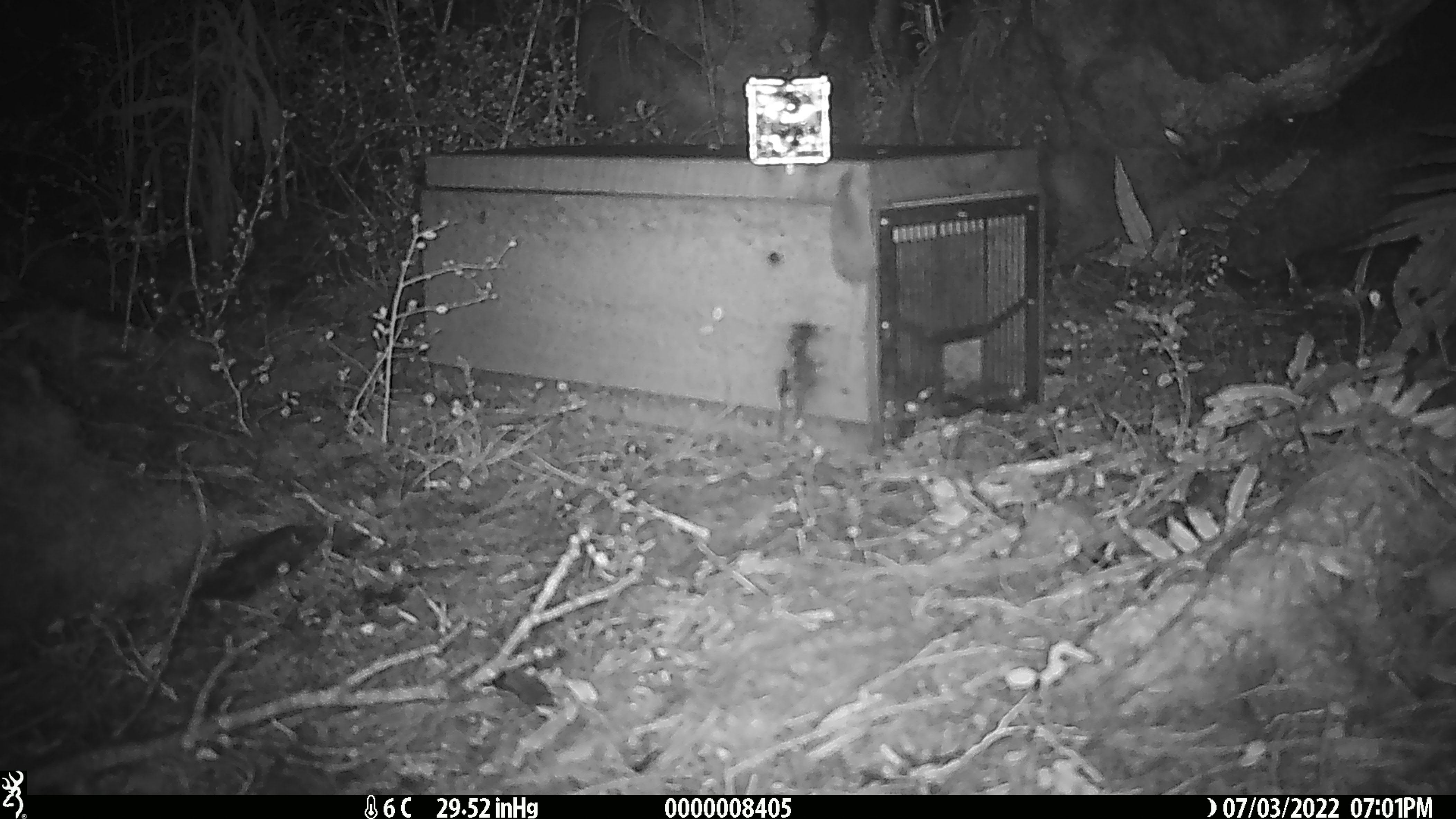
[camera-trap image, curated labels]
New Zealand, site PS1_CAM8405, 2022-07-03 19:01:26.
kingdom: Animalia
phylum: Chordata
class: Mammalia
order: Rodentia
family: Muridae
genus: Mus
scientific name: Mus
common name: mouse